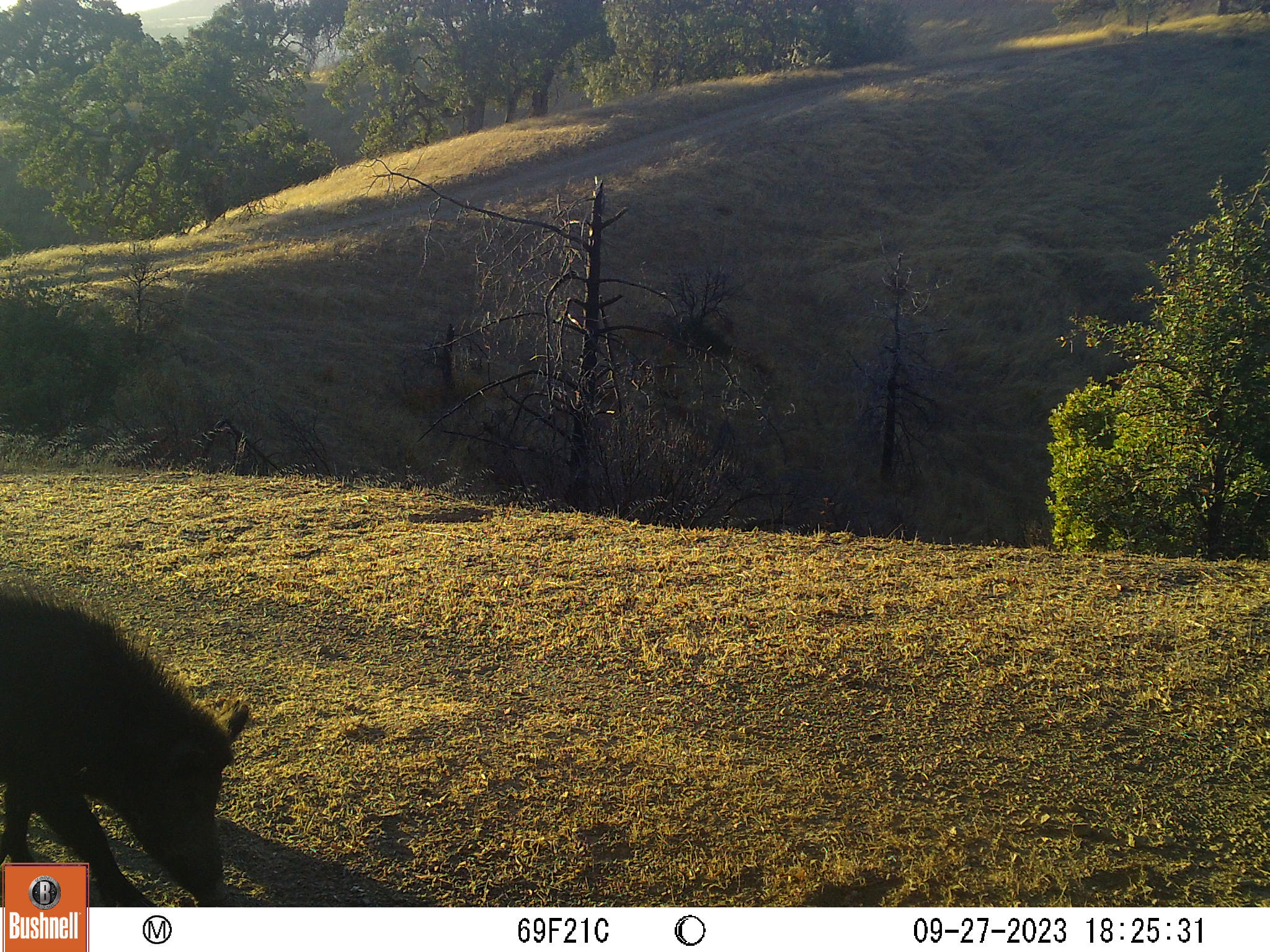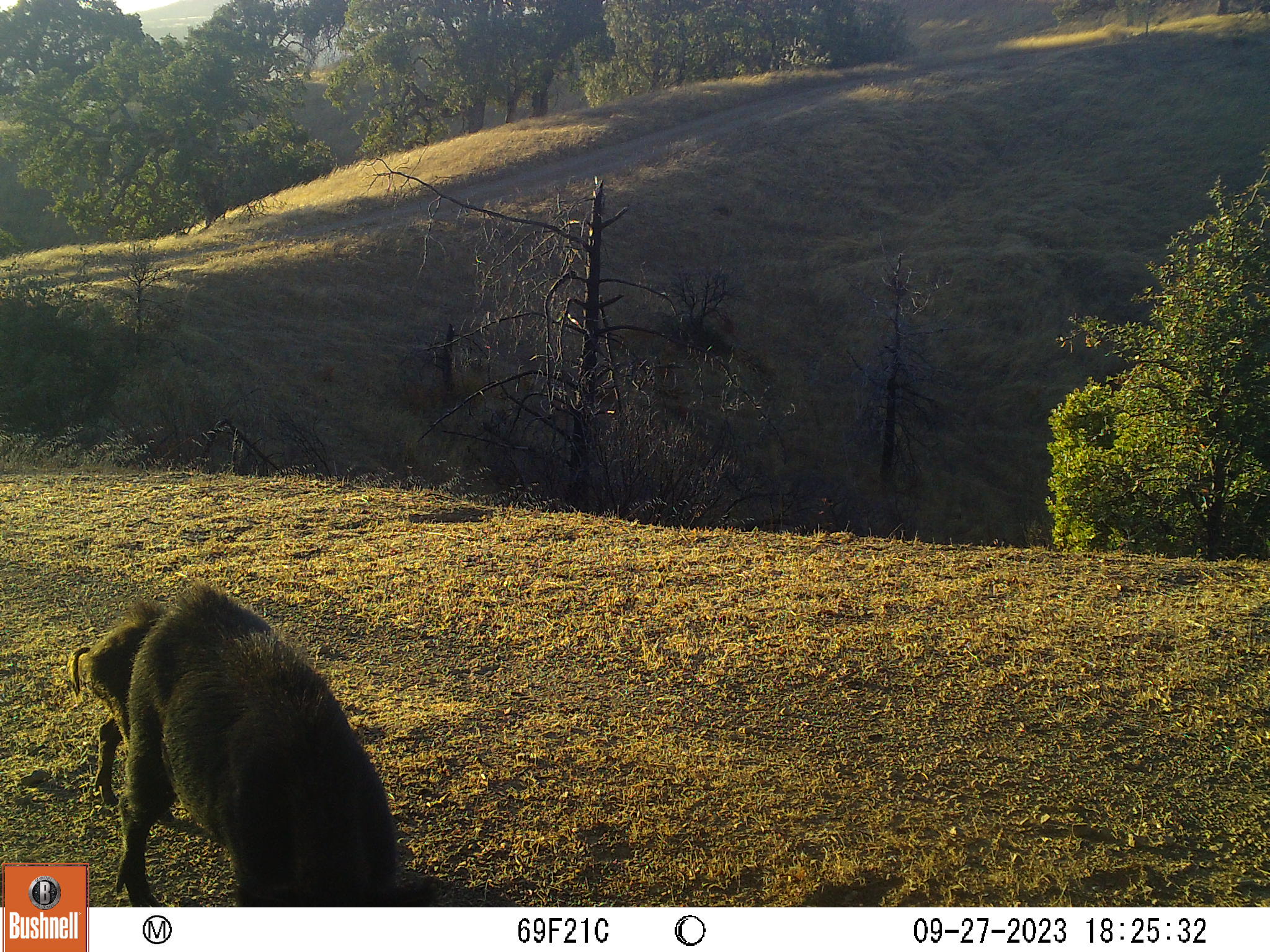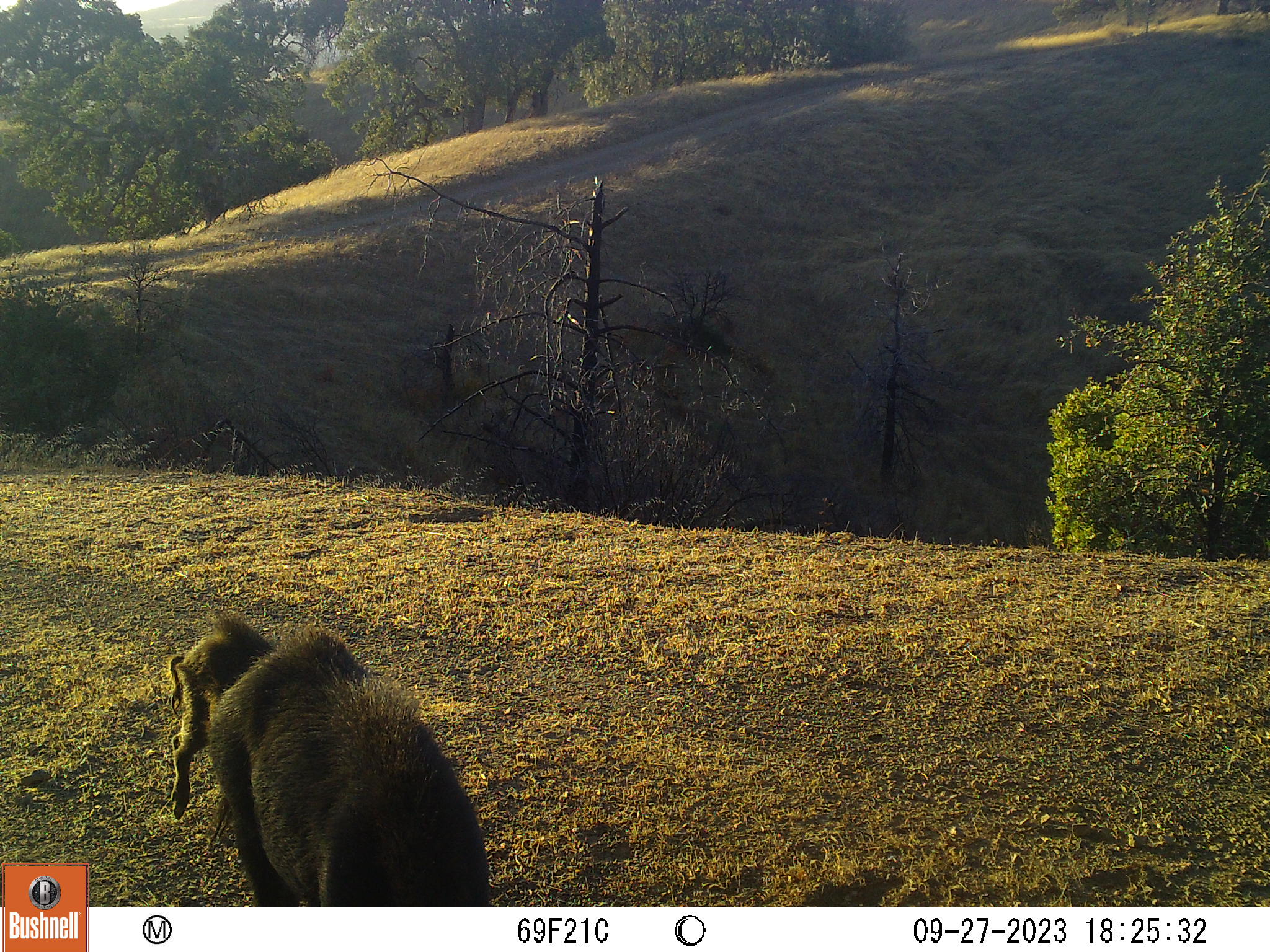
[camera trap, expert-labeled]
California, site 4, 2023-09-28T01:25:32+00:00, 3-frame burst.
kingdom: Animalia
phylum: Chordata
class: Mammalia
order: Artiodactyla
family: Suidae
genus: Sus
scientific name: Sus scrofa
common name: wild boar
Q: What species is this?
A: Wild boar (Sus scrofa).